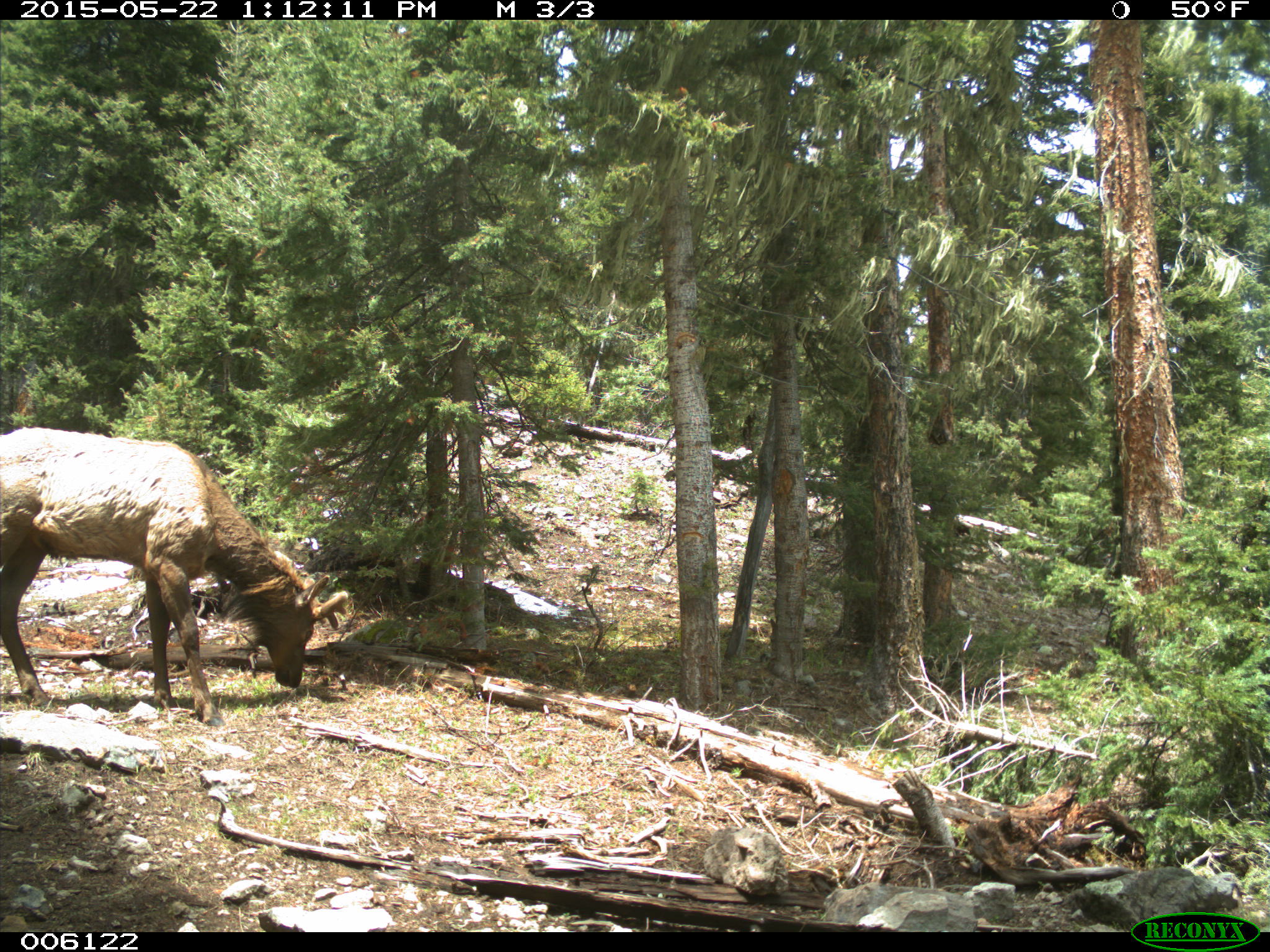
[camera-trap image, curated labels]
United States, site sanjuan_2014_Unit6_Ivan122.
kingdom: Animalia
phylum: Chordata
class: Mammalia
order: Artiodactyla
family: Cervidae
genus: Cervus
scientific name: Cervus elaphus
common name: red deer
Cervus elaphus (red deer).